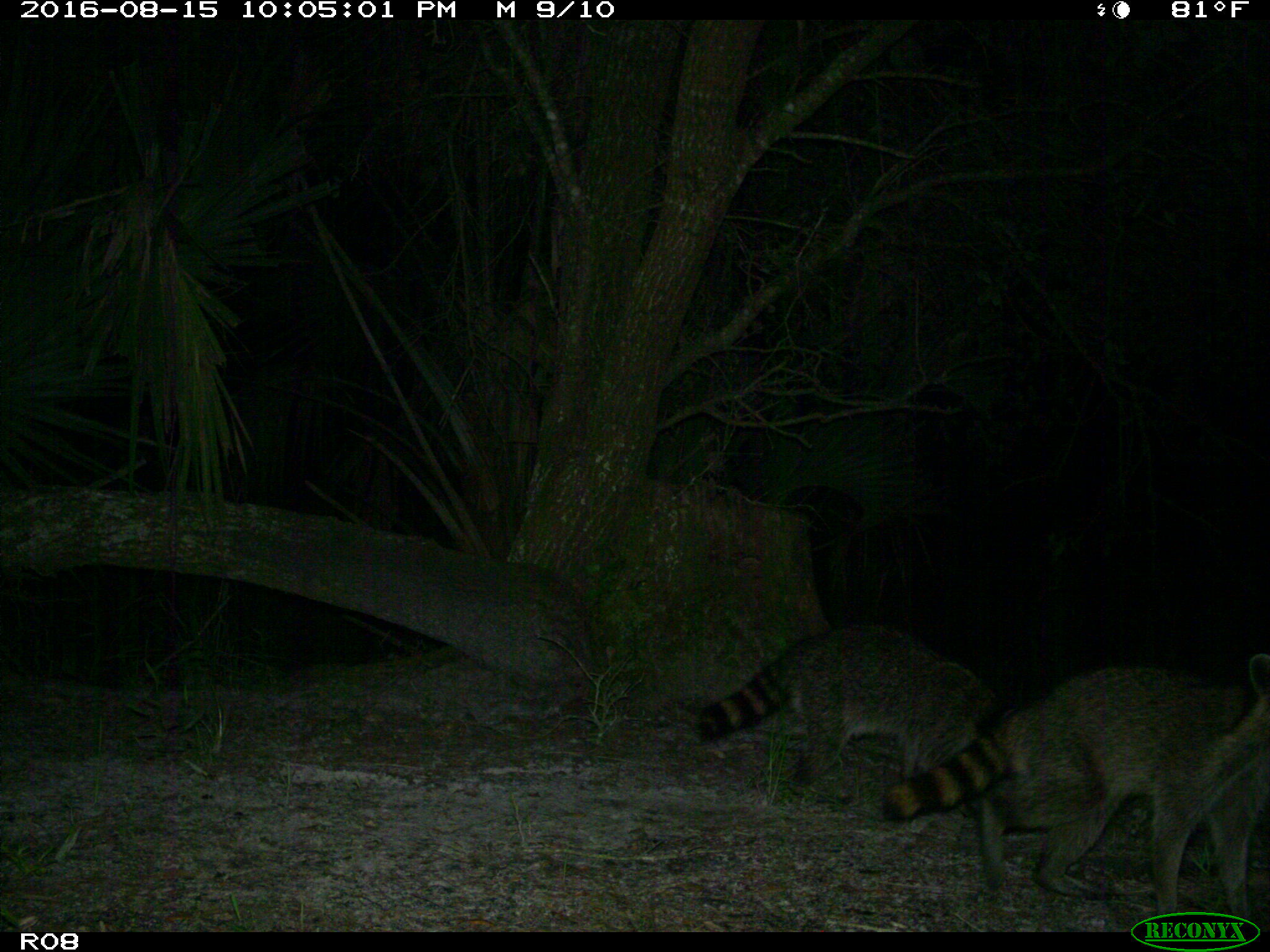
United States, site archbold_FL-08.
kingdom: Animalia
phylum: Chordata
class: Mammalia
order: Carnivora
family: Procyonidae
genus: Procyon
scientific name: Procyon lotor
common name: common raccoon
Procyon lotor (common raccoon).